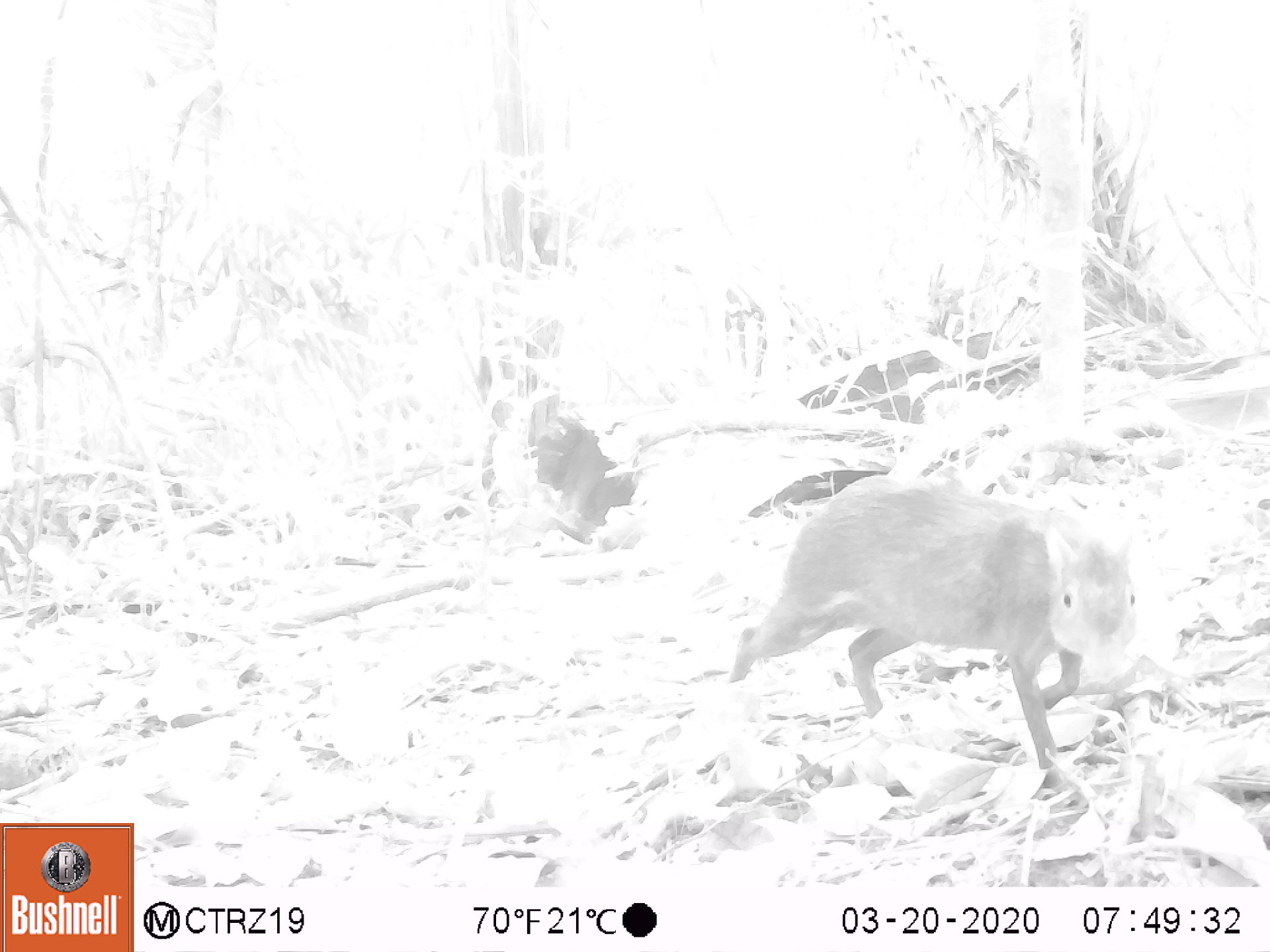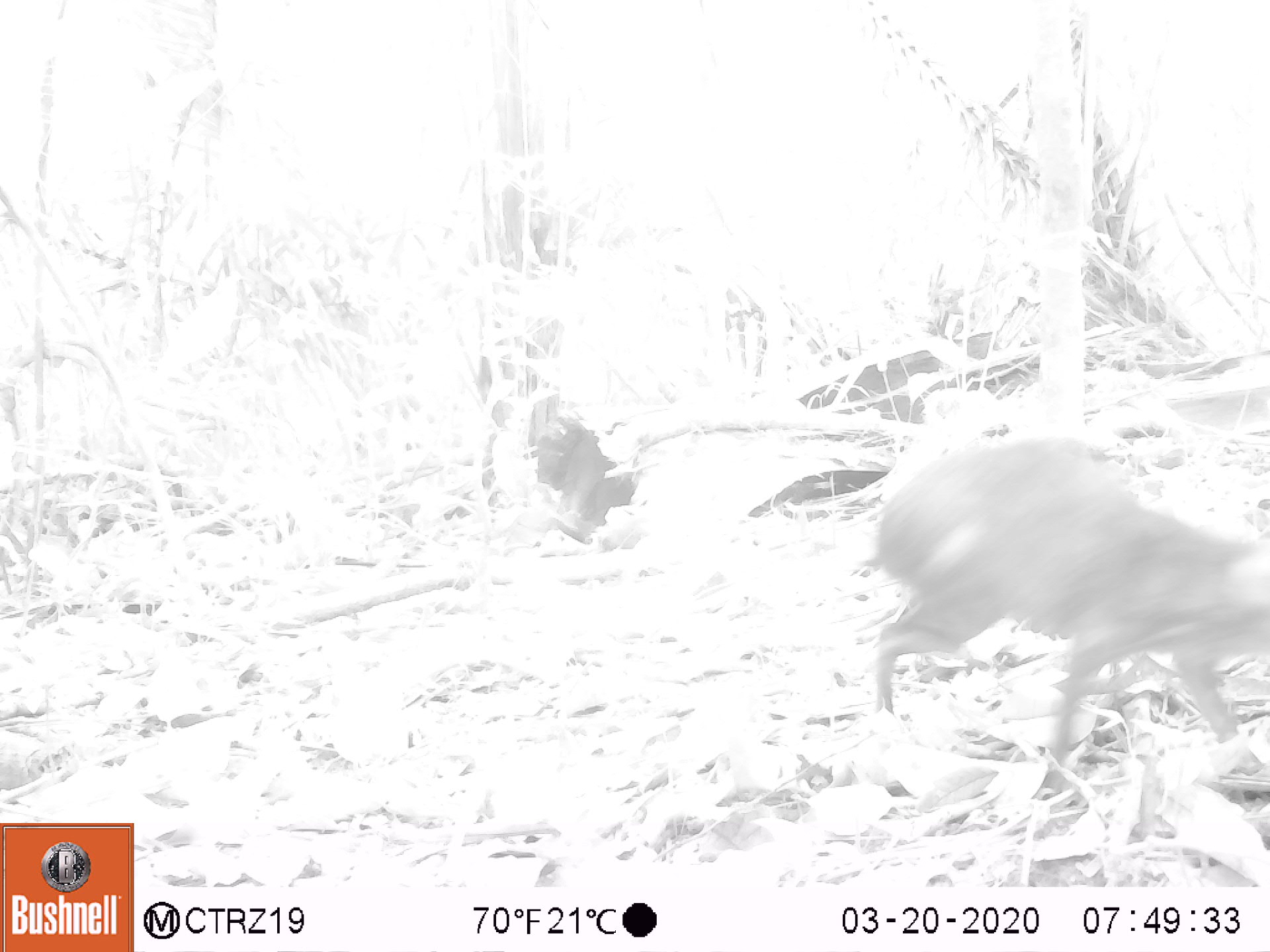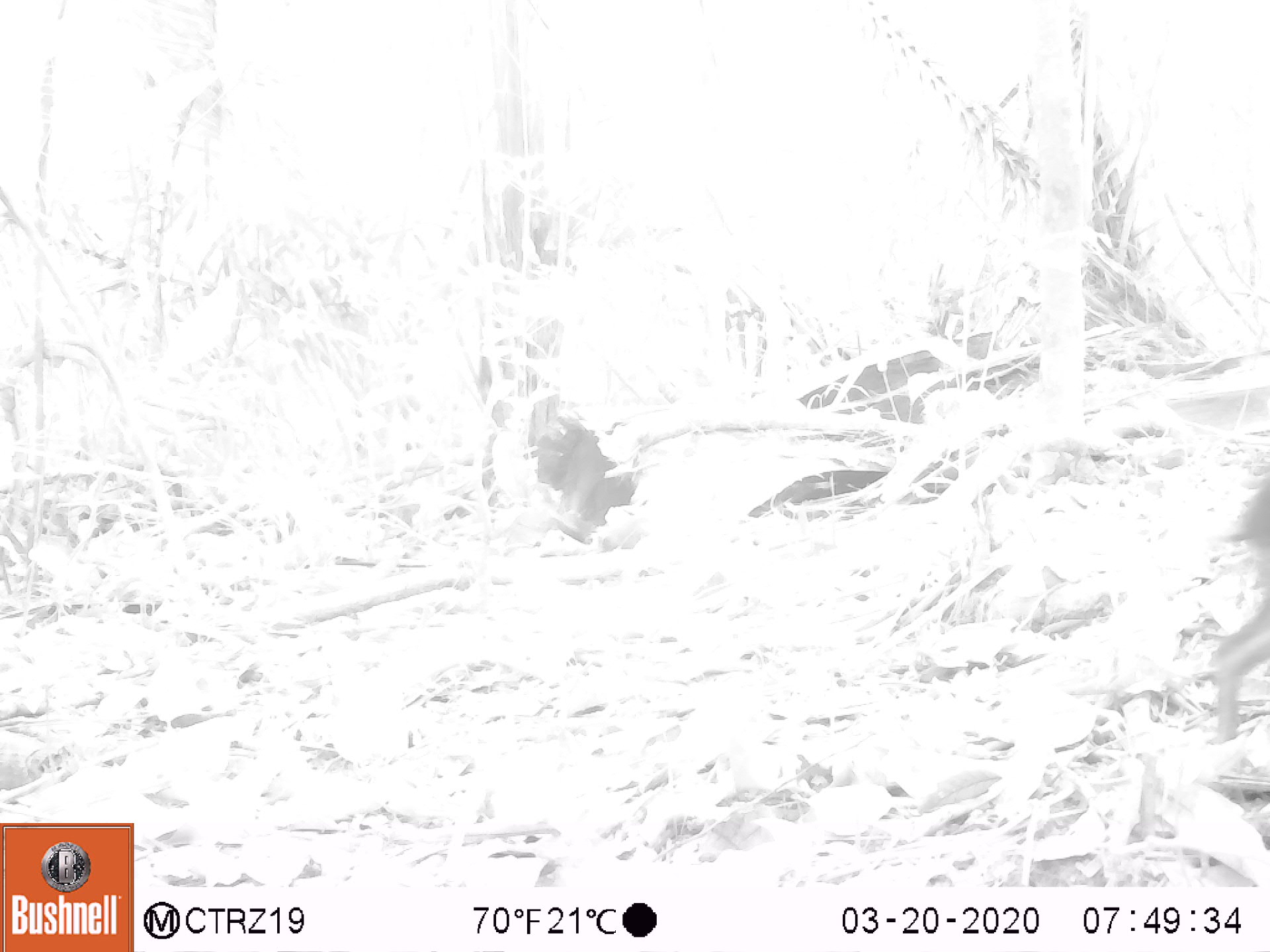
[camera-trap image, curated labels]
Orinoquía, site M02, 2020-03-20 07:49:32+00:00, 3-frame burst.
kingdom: Animalia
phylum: Chordata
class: Mammalia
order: Rodentia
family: Dasyproctidae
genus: Dasyprocta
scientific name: Dasyprocta fuliginosa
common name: black agouti